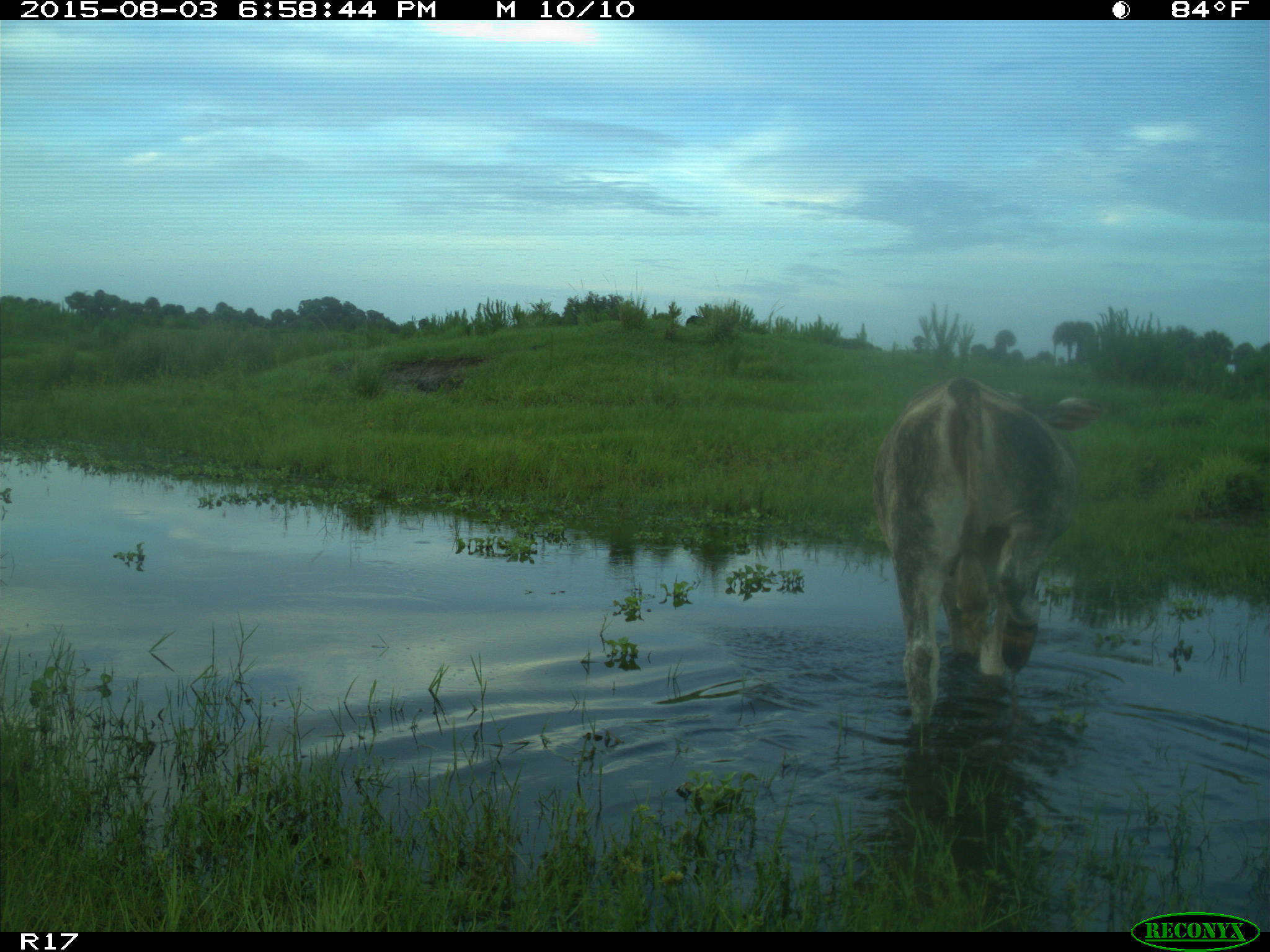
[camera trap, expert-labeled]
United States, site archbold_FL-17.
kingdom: Animalia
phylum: Chordata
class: Mammalia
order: Artiodactyla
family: Bovidae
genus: Bos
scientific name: Bos taurus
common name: domestic cow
Bos taurus (domestic cow).